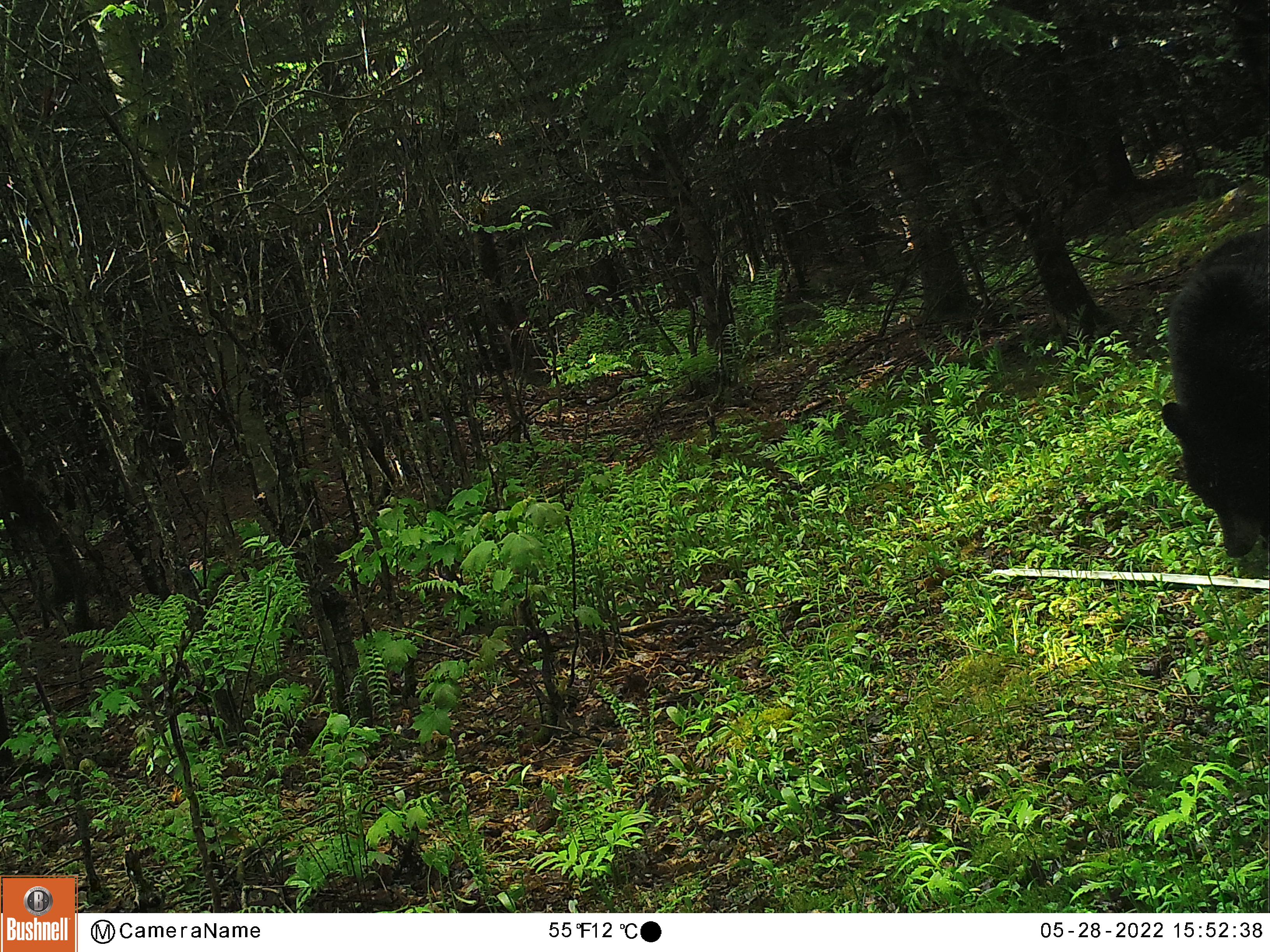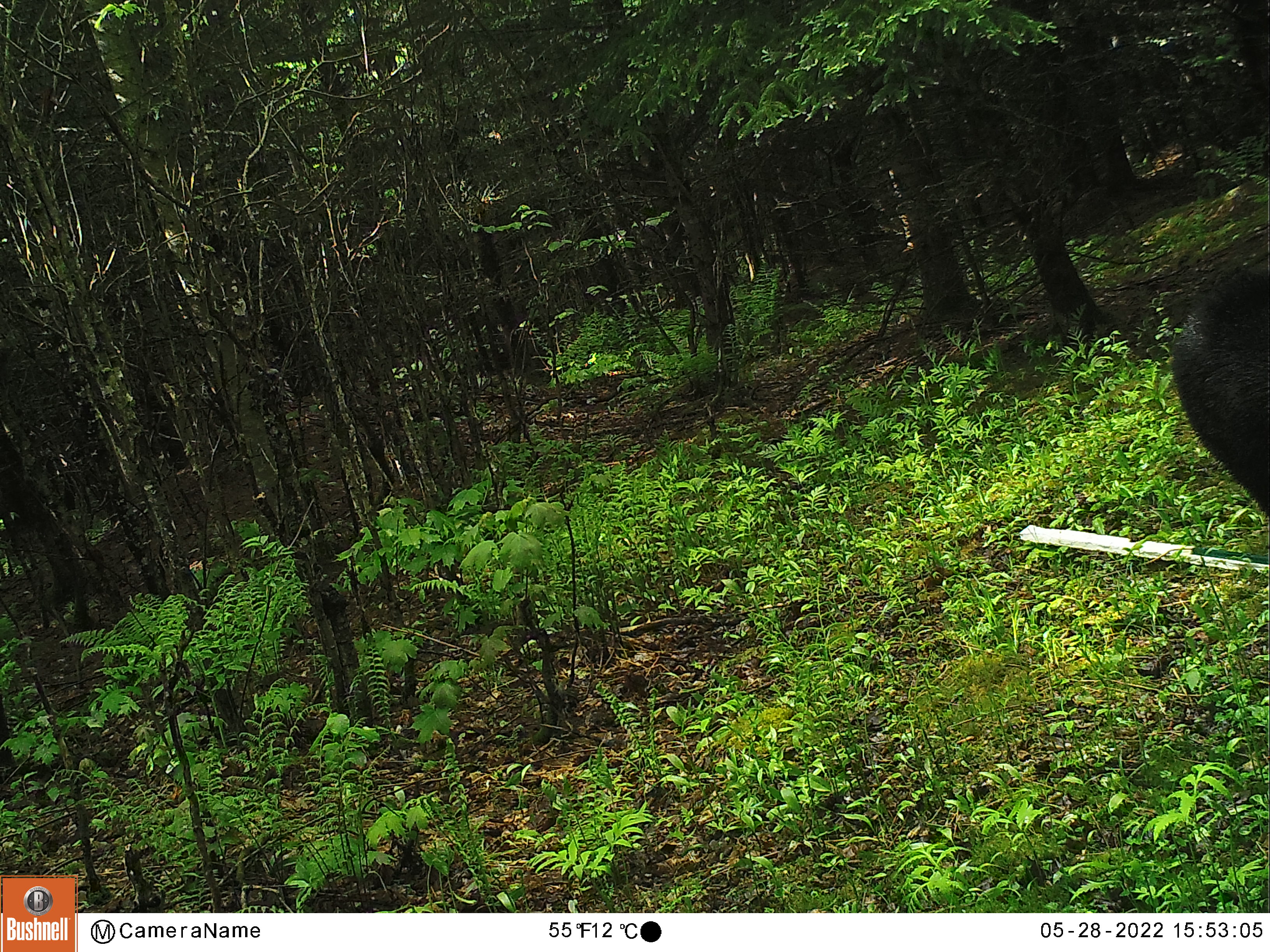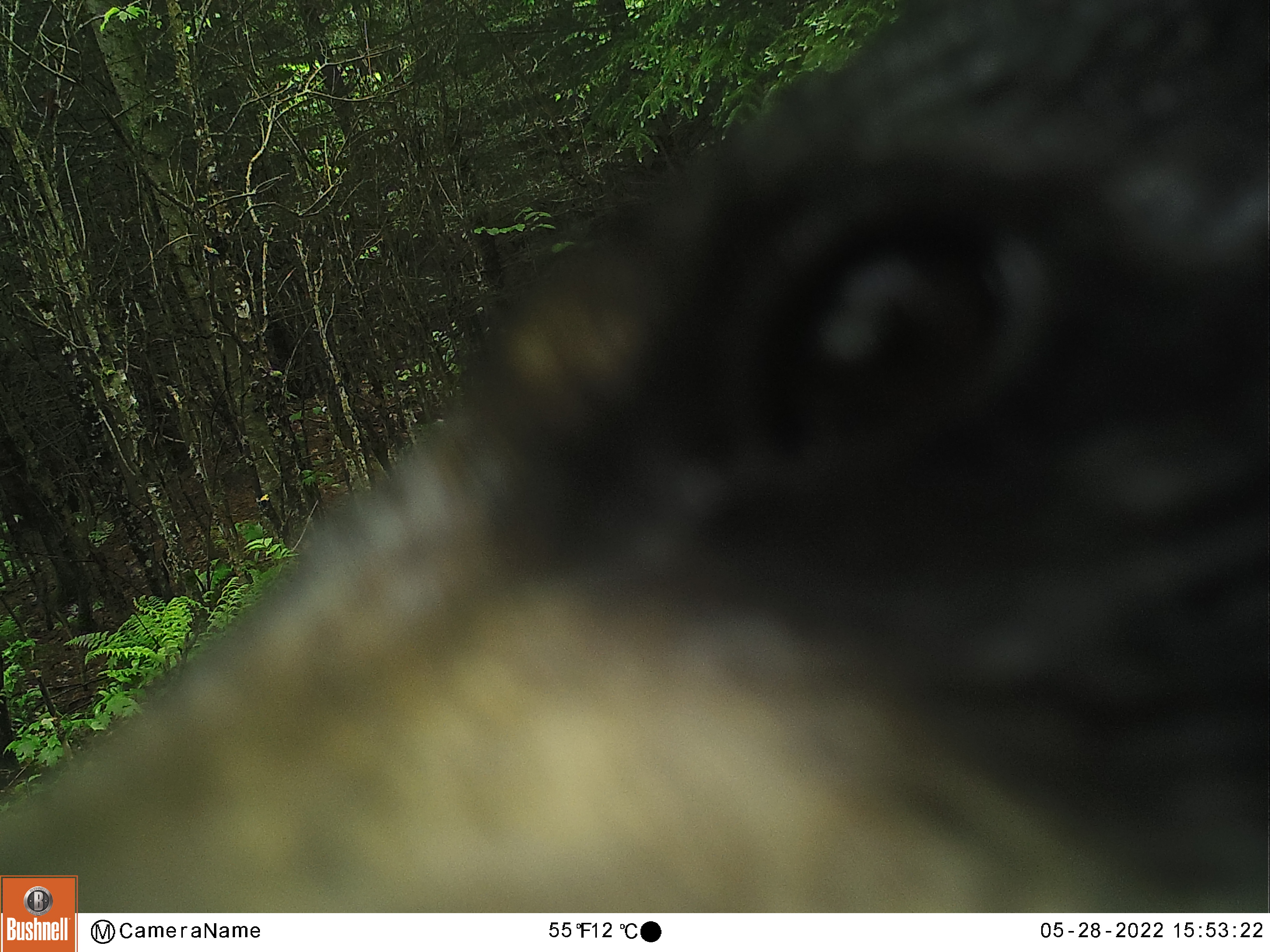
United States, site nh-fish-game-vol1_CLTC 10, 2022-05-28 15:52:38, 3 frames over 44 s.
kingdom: Animalia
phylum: Chordata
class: Mammalia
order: Carnivora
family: Ursidae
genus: Ursus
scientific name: Ursus americanus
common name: black bear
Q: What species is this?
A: Black bear (Ursus americanus).